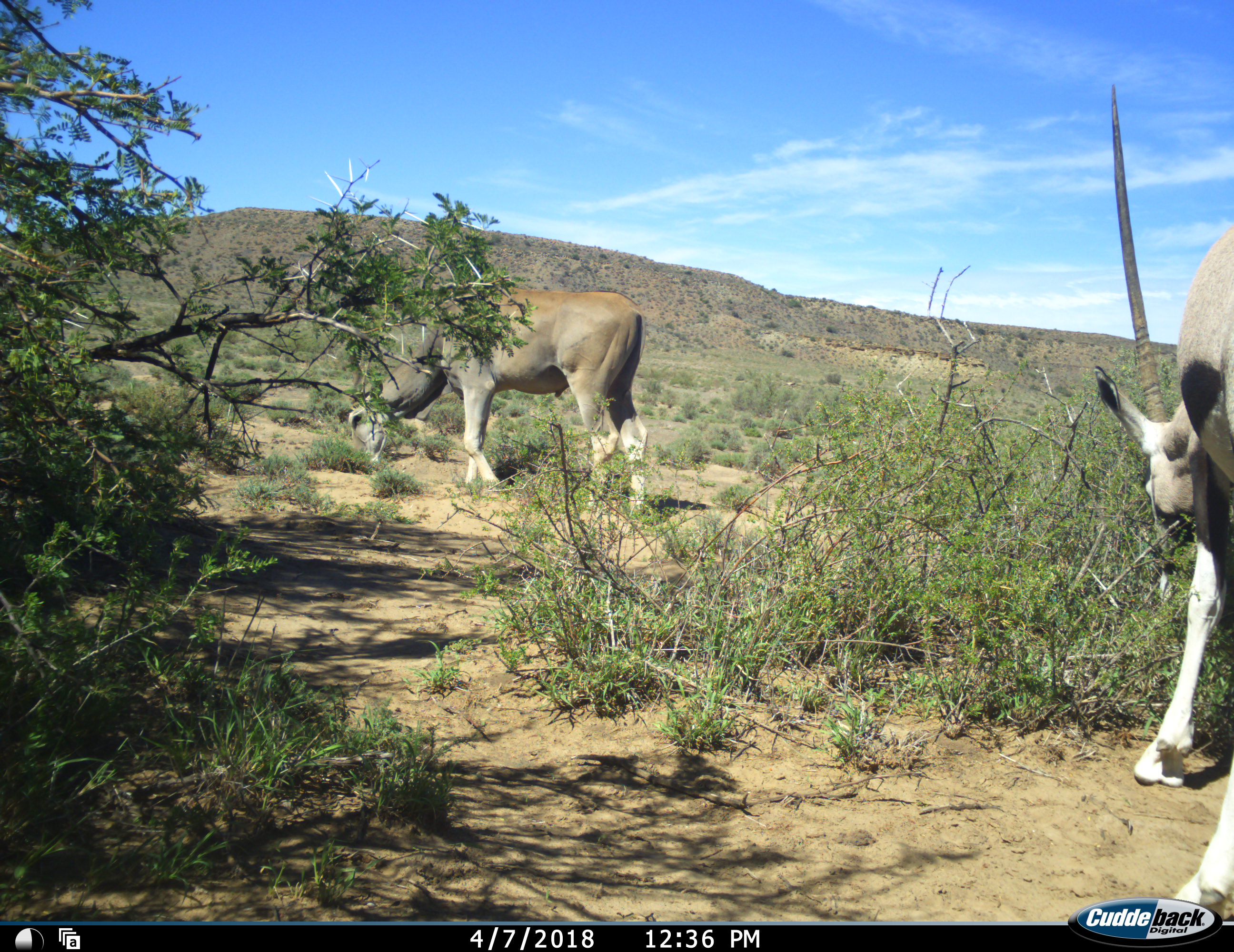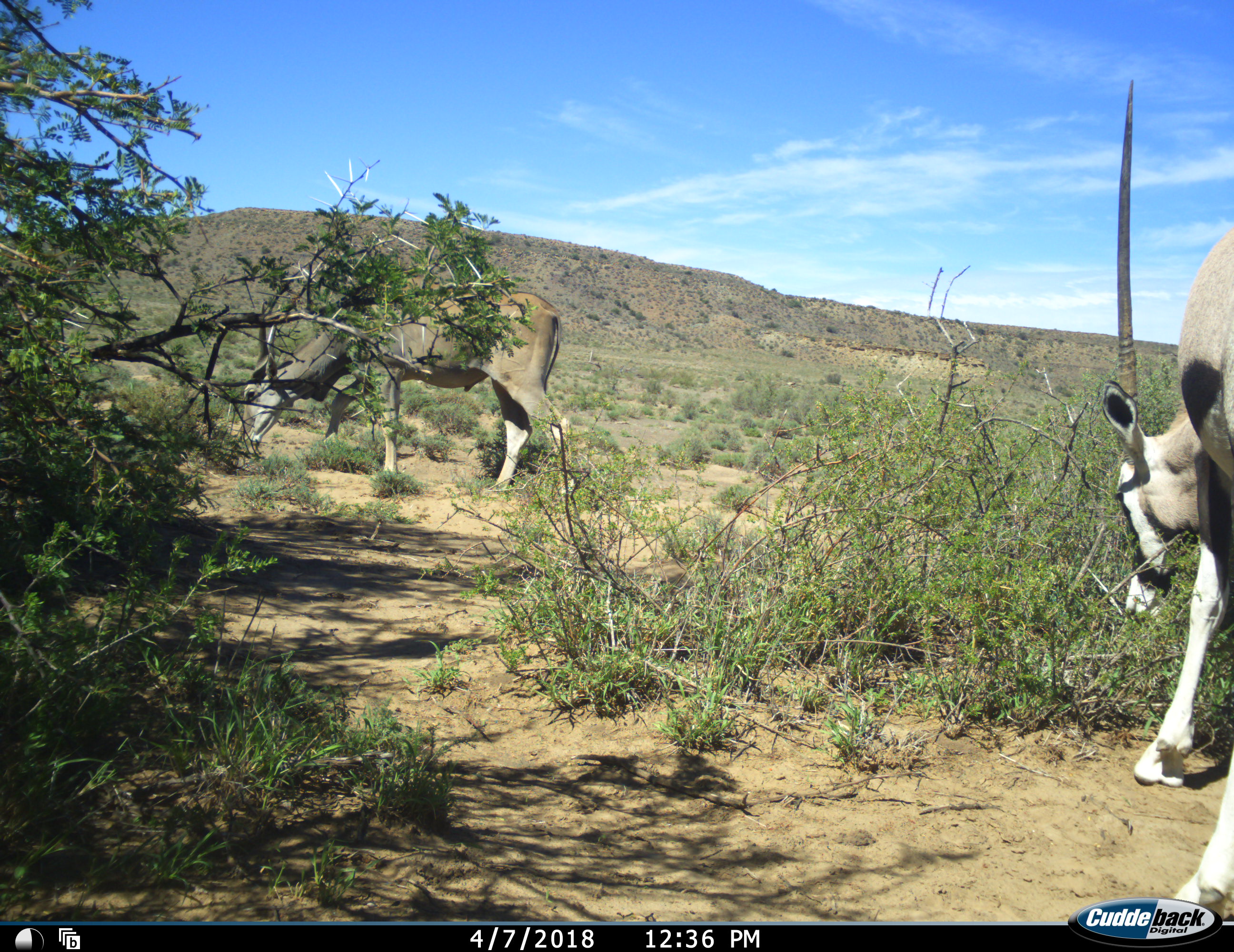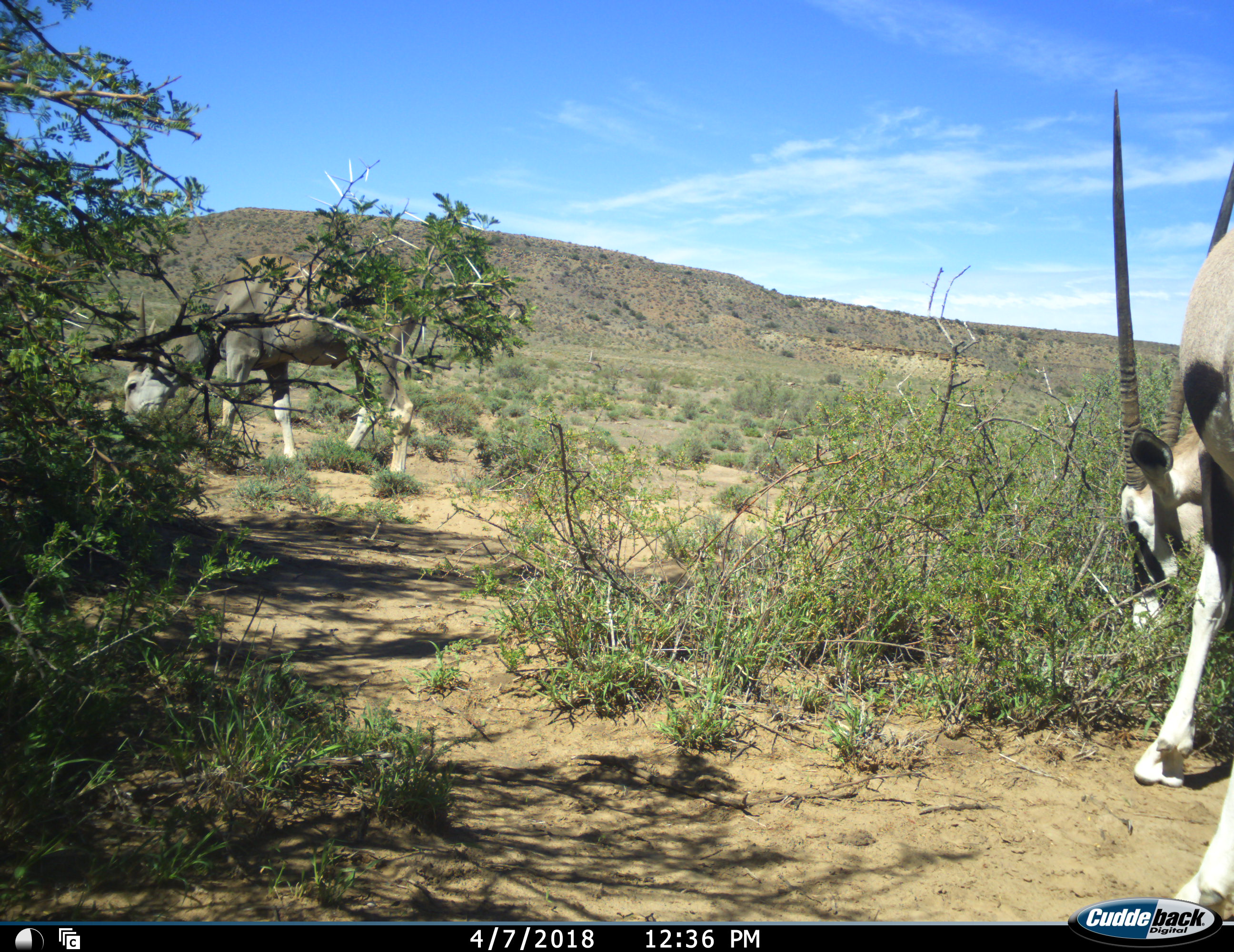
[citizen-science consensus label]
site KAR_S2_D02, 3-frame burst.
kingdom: Animalia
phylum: Chordata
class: Mammalia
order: Artiodactyla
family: Bovidae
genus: Tragelaphus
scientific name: Tragelaphus oryx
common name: eland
Eland (Tragelaphus oryx), count 1. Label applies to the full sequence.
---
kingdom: Animalia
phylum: Chordata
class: Mammalia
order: Artiodactyla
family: Bovidae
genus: Oryx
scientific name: Oryx gazella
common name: gemsbok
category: oryx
Oryx (gemsbok) (Oryx gazella), count 1. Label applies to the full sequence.